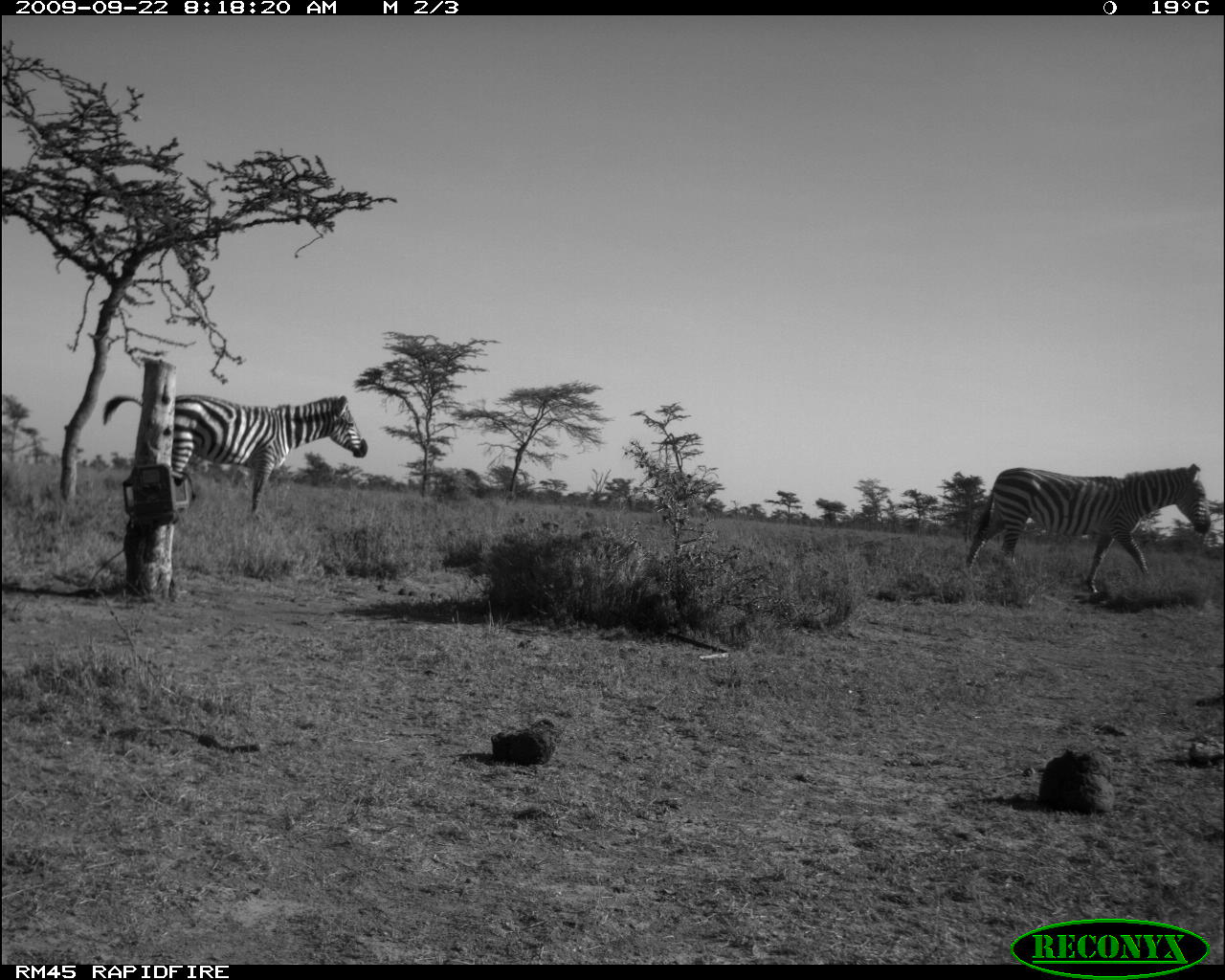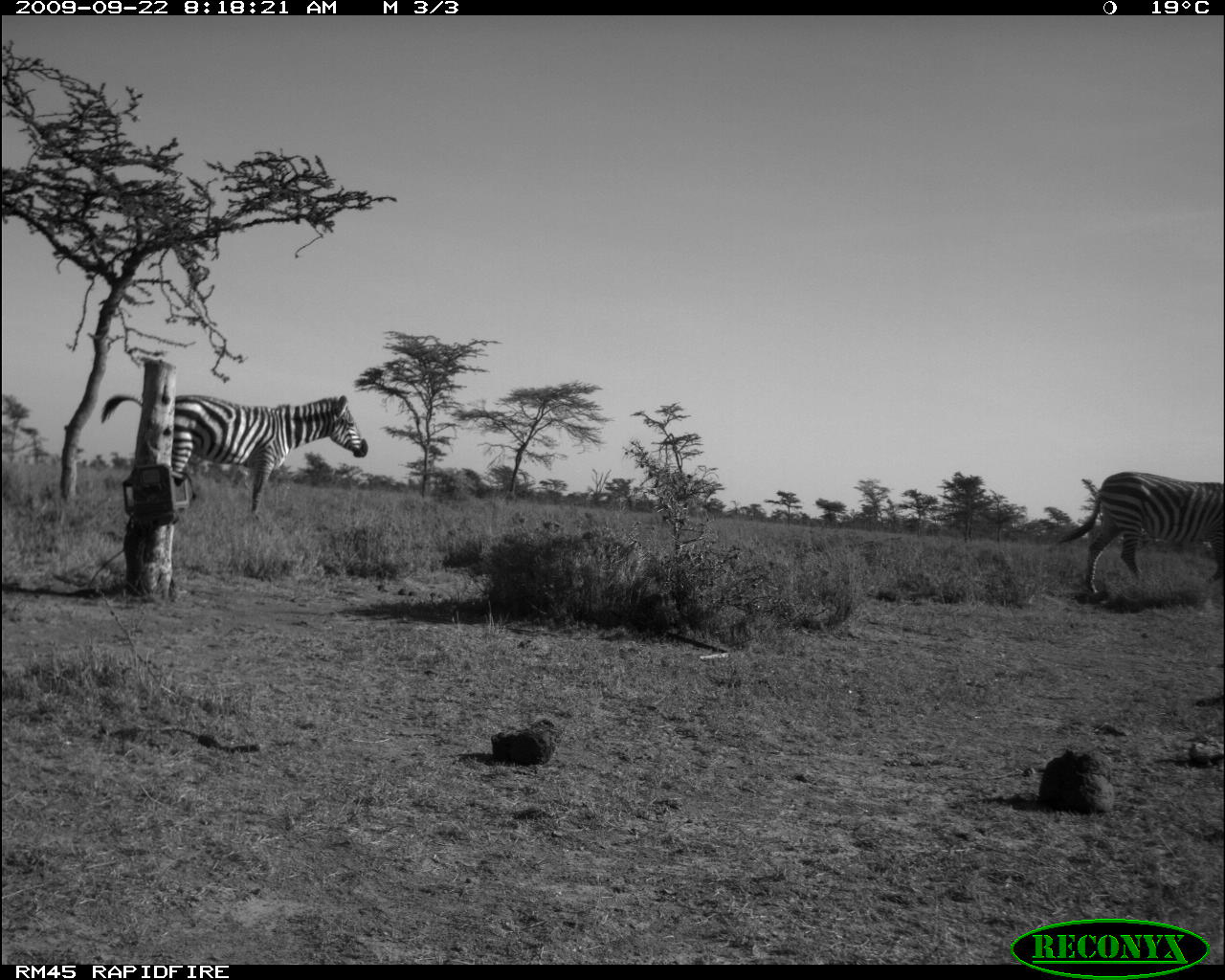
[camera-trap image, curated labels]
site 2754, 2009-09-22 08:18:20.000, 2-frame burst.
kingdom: Animalia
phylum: Chordata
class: Mammalia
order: Perissodactyla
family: Equidae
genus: Equus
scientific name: Equus quagga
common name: plains zebra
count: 2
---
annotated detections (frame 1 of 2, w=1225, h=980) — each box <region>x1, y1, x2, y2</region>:
equus quagga: <region>962, 462, 1212, 596</region>; <region>99, 393, 369, 516</region>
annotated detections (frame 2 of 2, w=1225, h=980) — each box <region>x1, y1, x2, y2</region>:
equus quagga: <region>99, 393, 368, 520</region>; <region>1054, 469, 1225, 594</region>